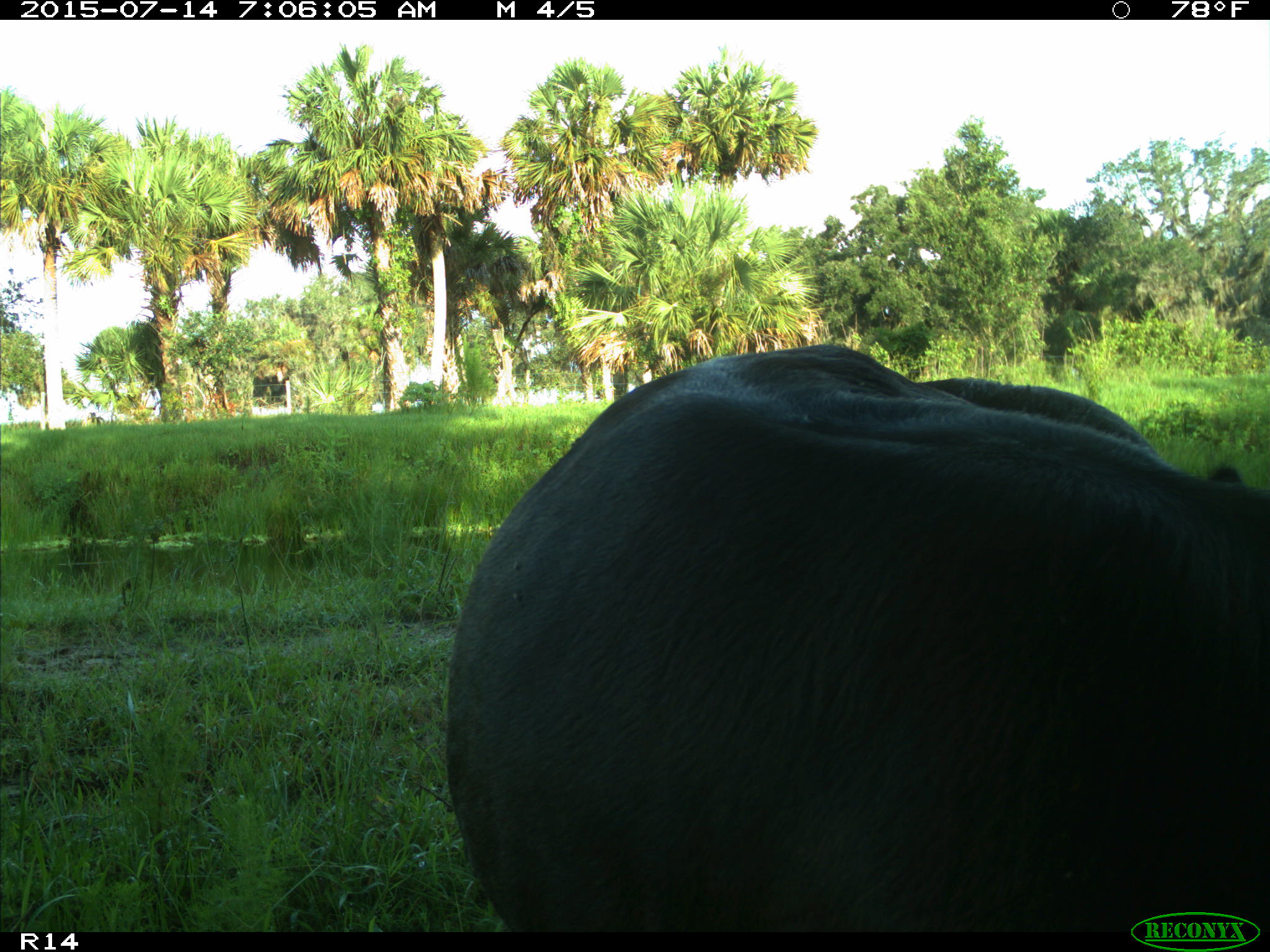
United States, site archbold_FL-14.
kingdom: Animalia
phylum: Chordata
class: Mammalia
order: Artiodactyla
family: Bovidae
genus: Bos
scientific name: Bos taurus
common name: domestic cow